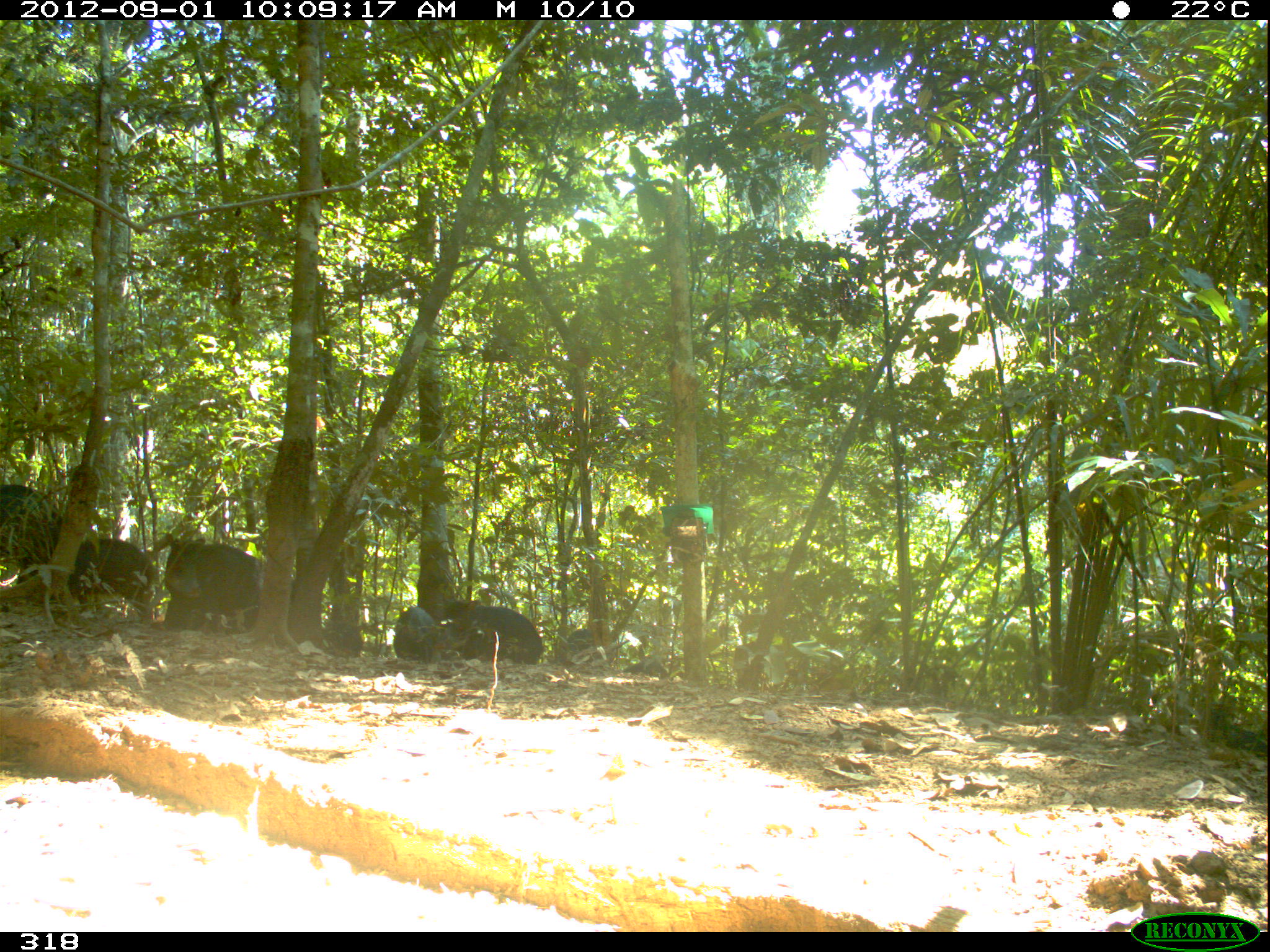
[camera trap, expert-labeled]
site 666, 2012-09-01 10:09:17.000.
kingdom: Animalia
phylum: Chordata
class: Mammalia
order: Artiodactyla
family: Tayassuidae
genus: Tayassu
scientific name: Tayassu pecari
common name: white-lipped peccary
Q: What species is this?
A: Tayassu pecari (white-lipped peccary).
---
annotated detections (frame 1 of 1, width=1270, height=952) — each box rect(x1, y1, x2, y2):
tayassu pecari: rect(163, 532, 266, 632); rect(441, 593, 545, 665); rect(67, 539, 155, 623); rect(165, 580, 297, 630); rect(0, 484, 62, 583); rect(1195, 705, 1270, 761); rect(393, 606, 465, 662); rect(559, 629, 616, 668); rect(623, 648, 684, 680); rect(318, 621, 362, 657); rect(363, 642, 392, 657)